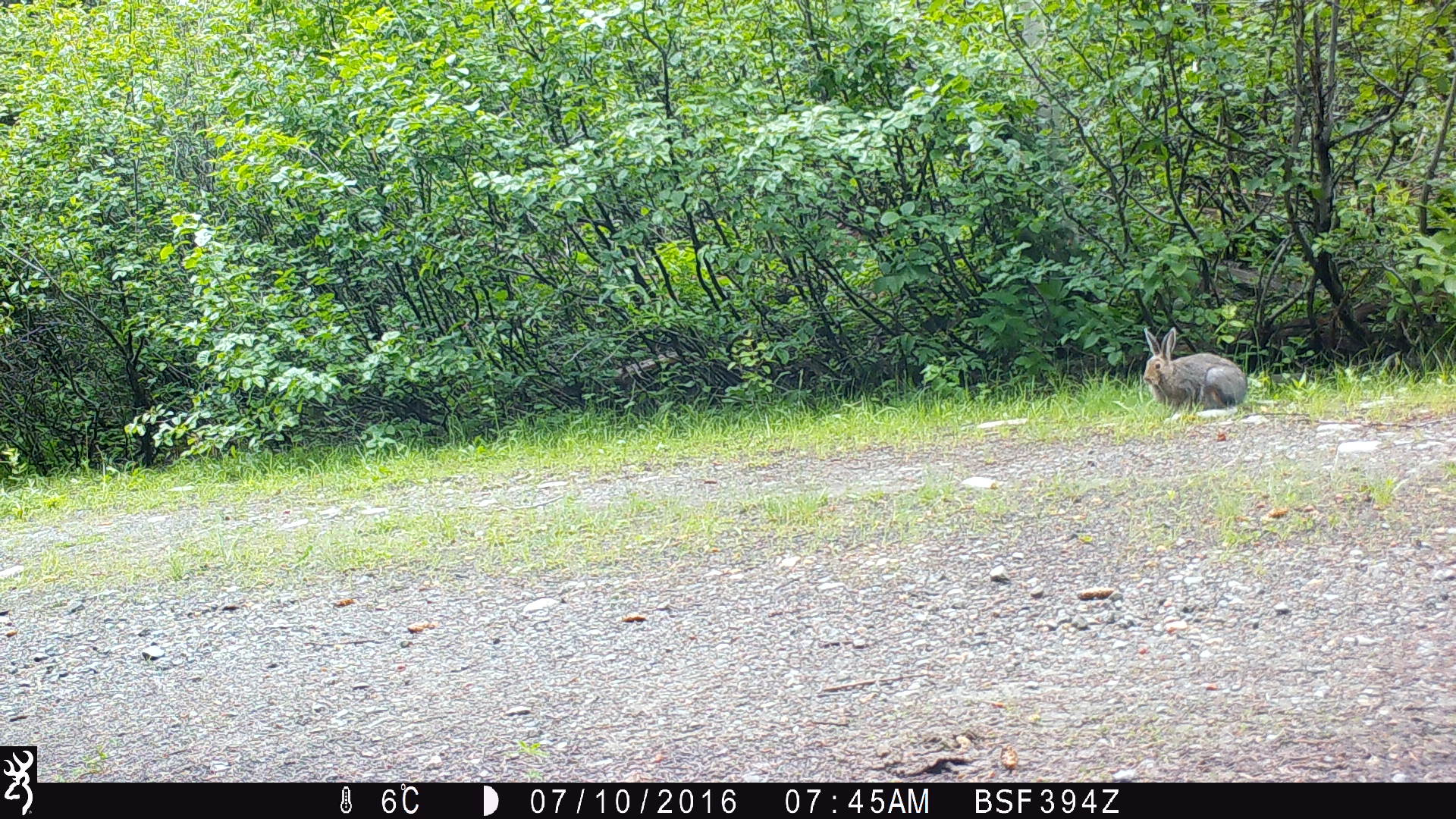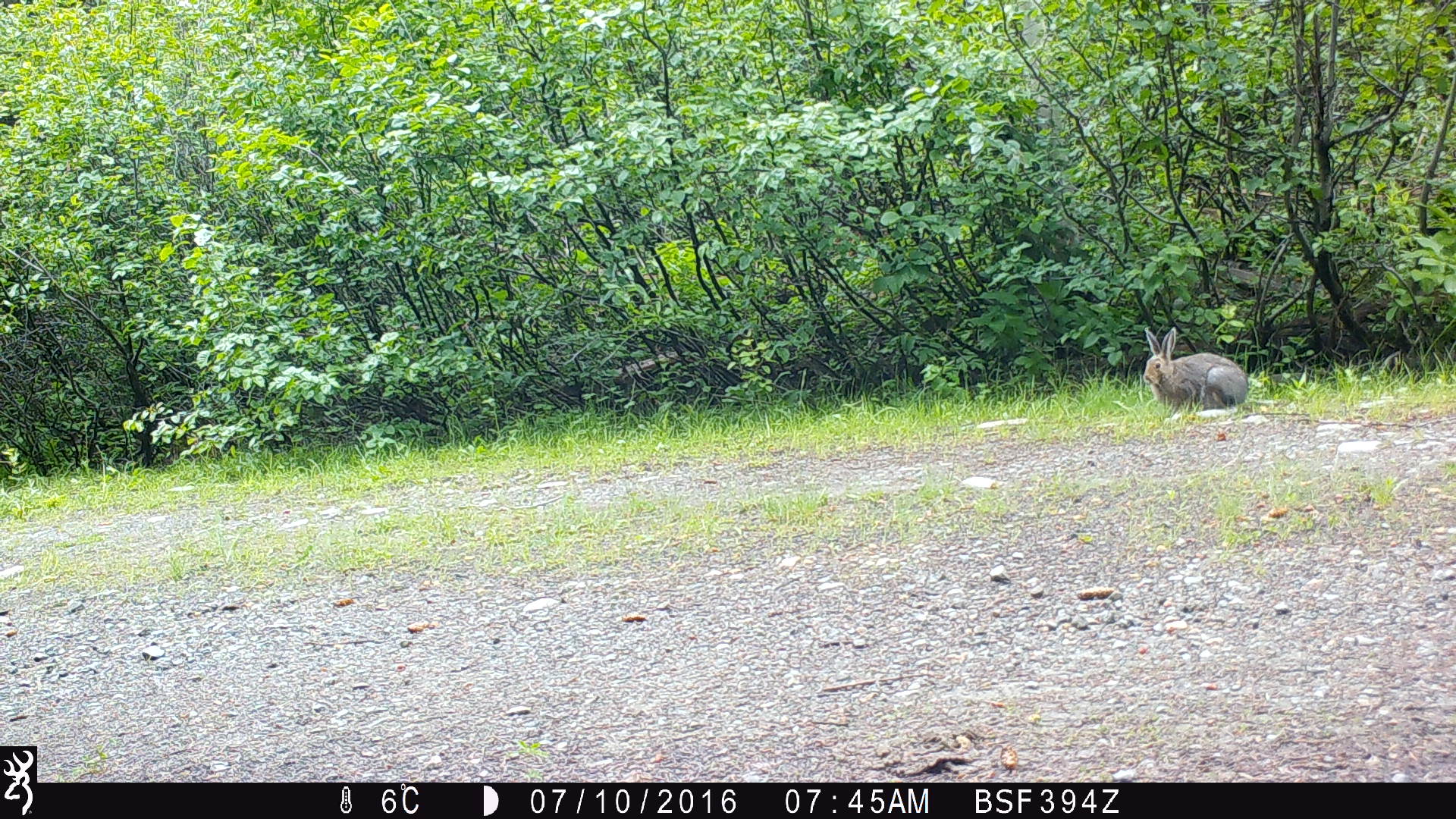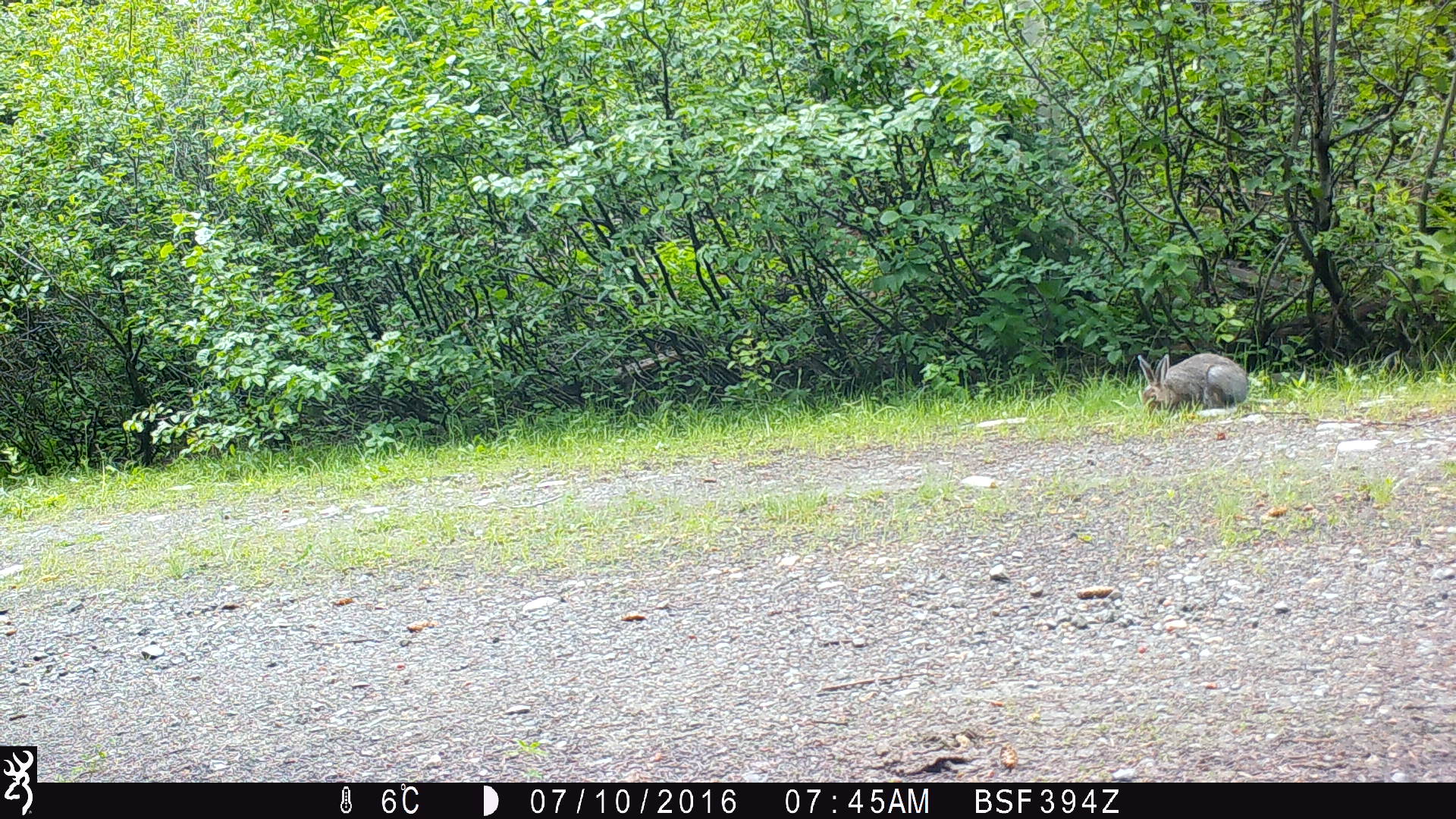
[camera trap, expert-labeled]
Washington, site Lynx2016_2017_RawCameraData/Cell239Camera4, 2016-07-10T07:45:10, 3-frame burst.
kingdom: Animalia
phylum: Chordata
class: Mammalia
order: Lagomorpha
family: Leporidae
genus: Lepus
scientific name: Lepus americanus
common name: snowshoe hare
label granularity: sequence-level